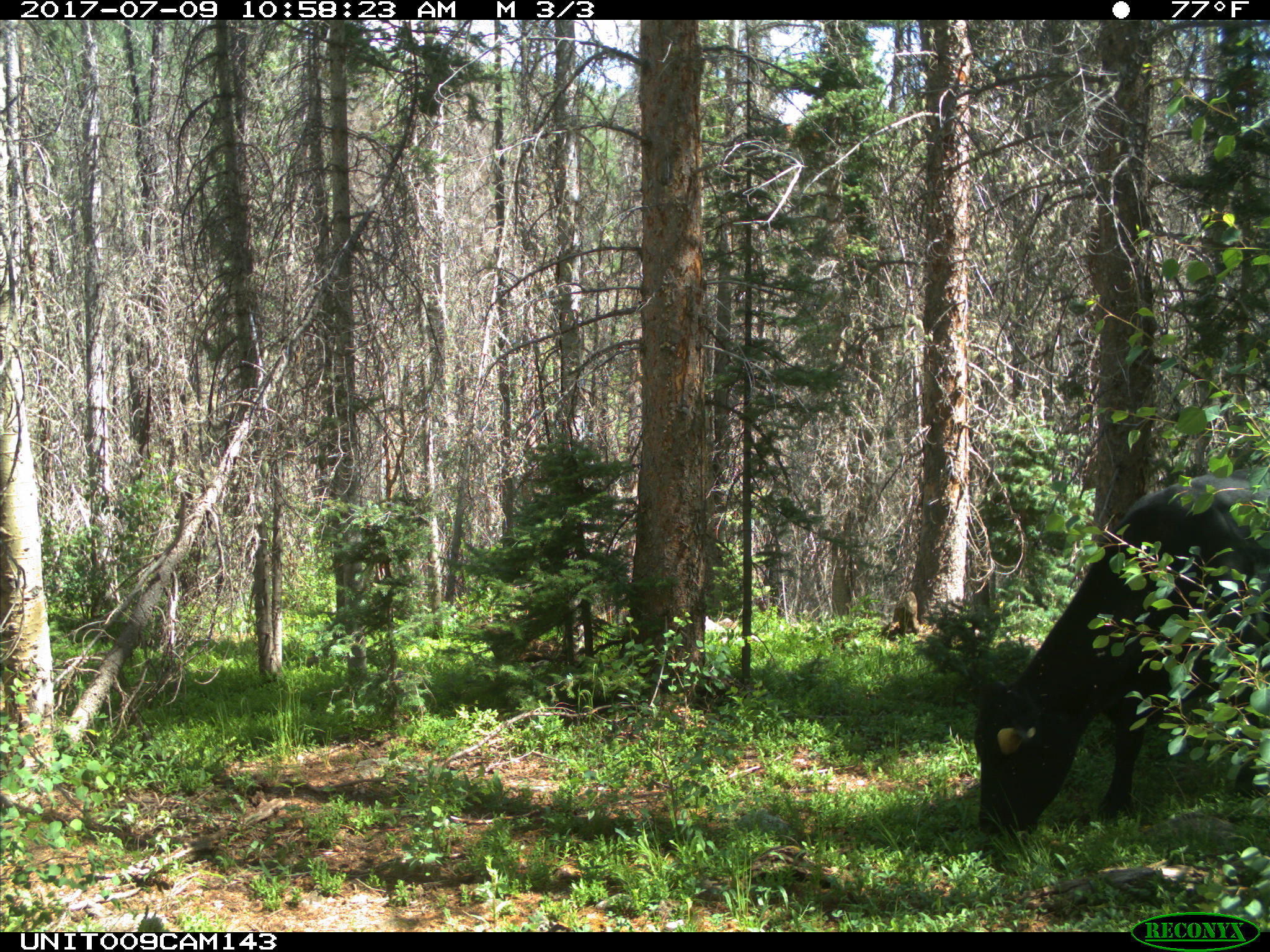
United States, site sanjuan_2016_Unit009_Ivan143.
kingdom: Animalia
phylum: Chordata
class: Mammalia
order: Artiodactyla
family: Bovidae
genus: Bos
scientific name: Bos taurus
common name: domestic cow